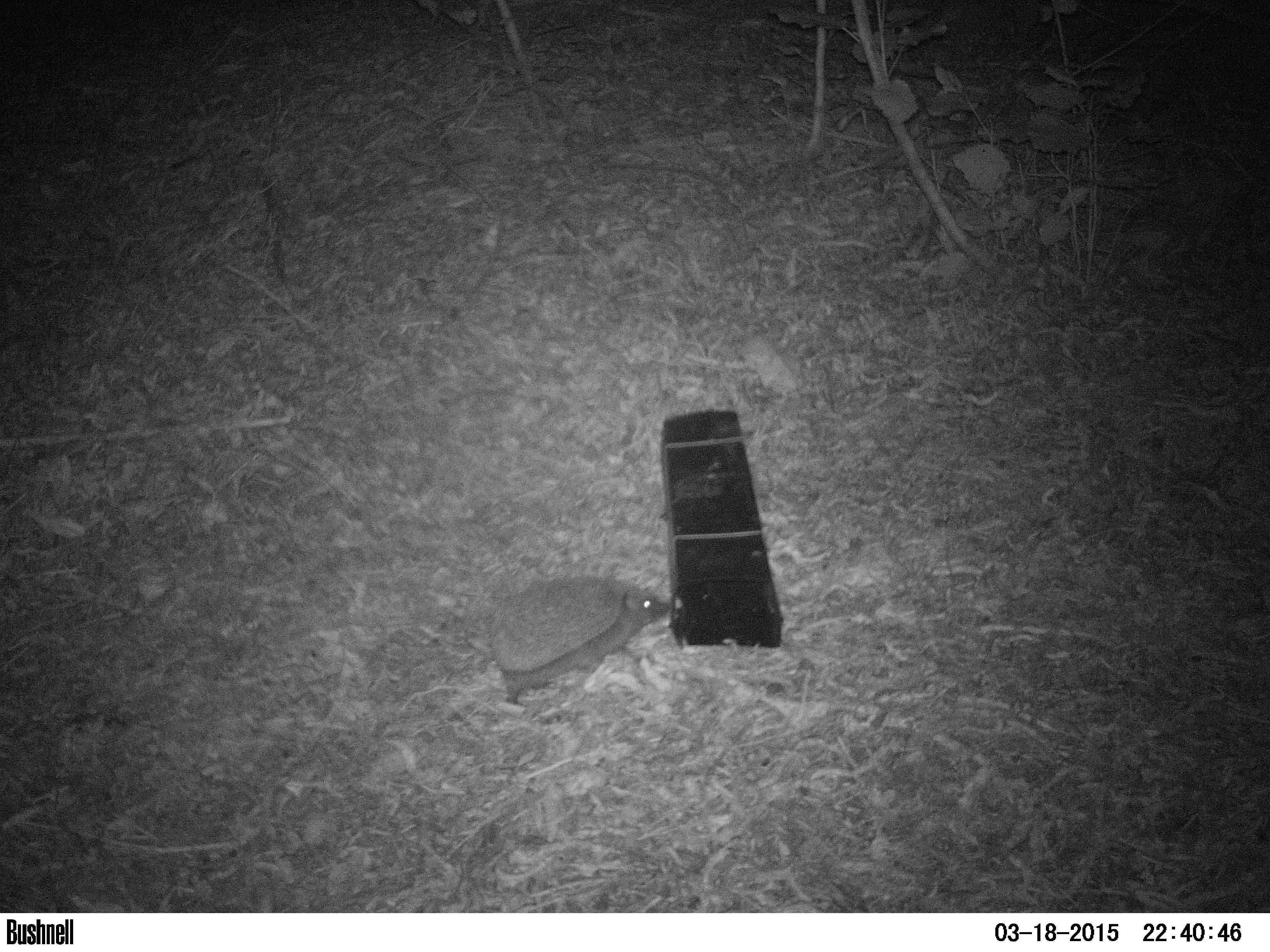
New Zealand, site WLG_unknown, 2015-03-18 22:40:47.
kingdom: Animalia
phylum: Chordata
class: Mammalia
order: Eulipotyphla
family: Erinaceidae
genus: Erinaceus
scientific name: Erinaceus europaeus europaeus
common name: european hedgehog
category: hedgehog